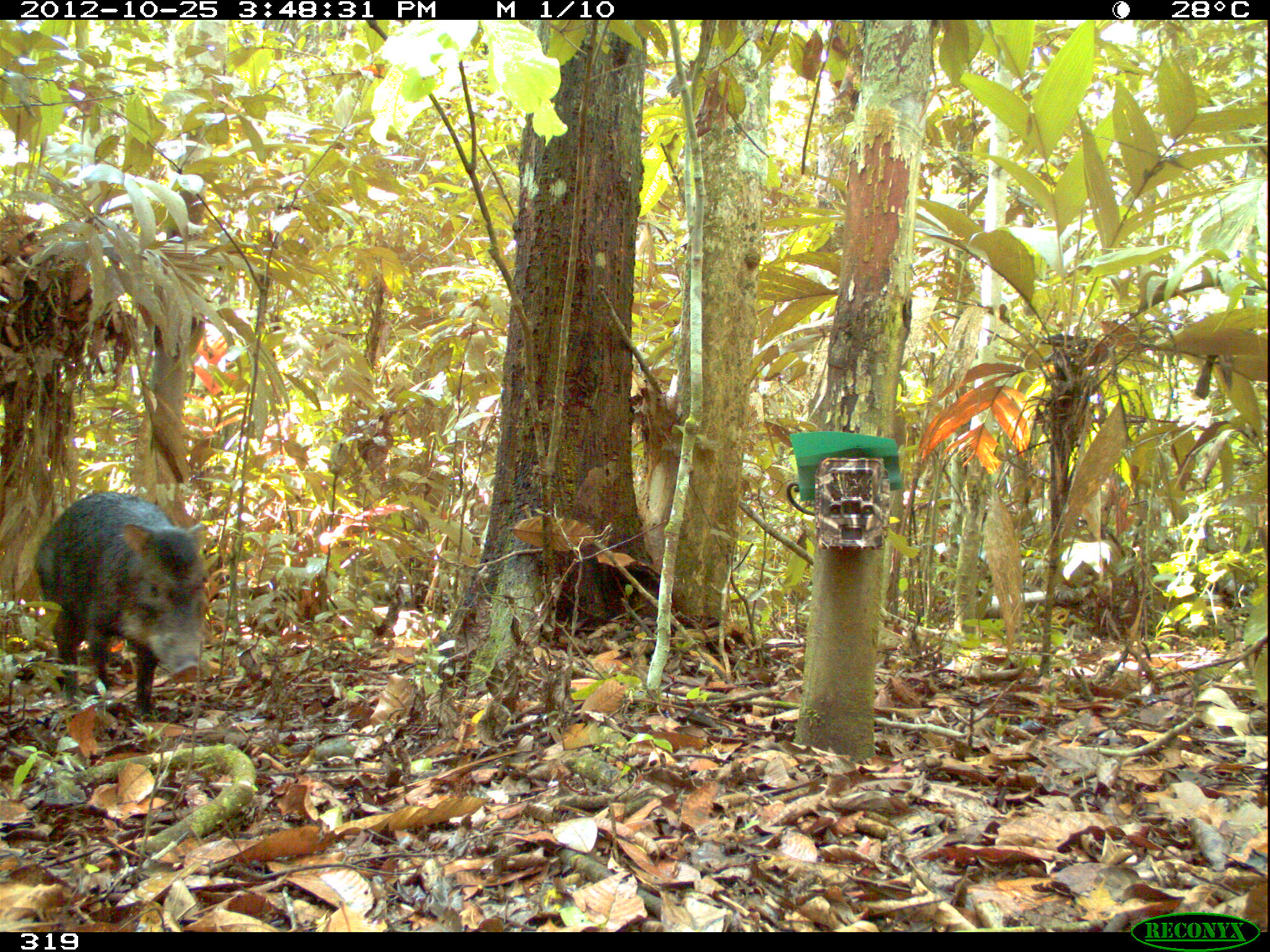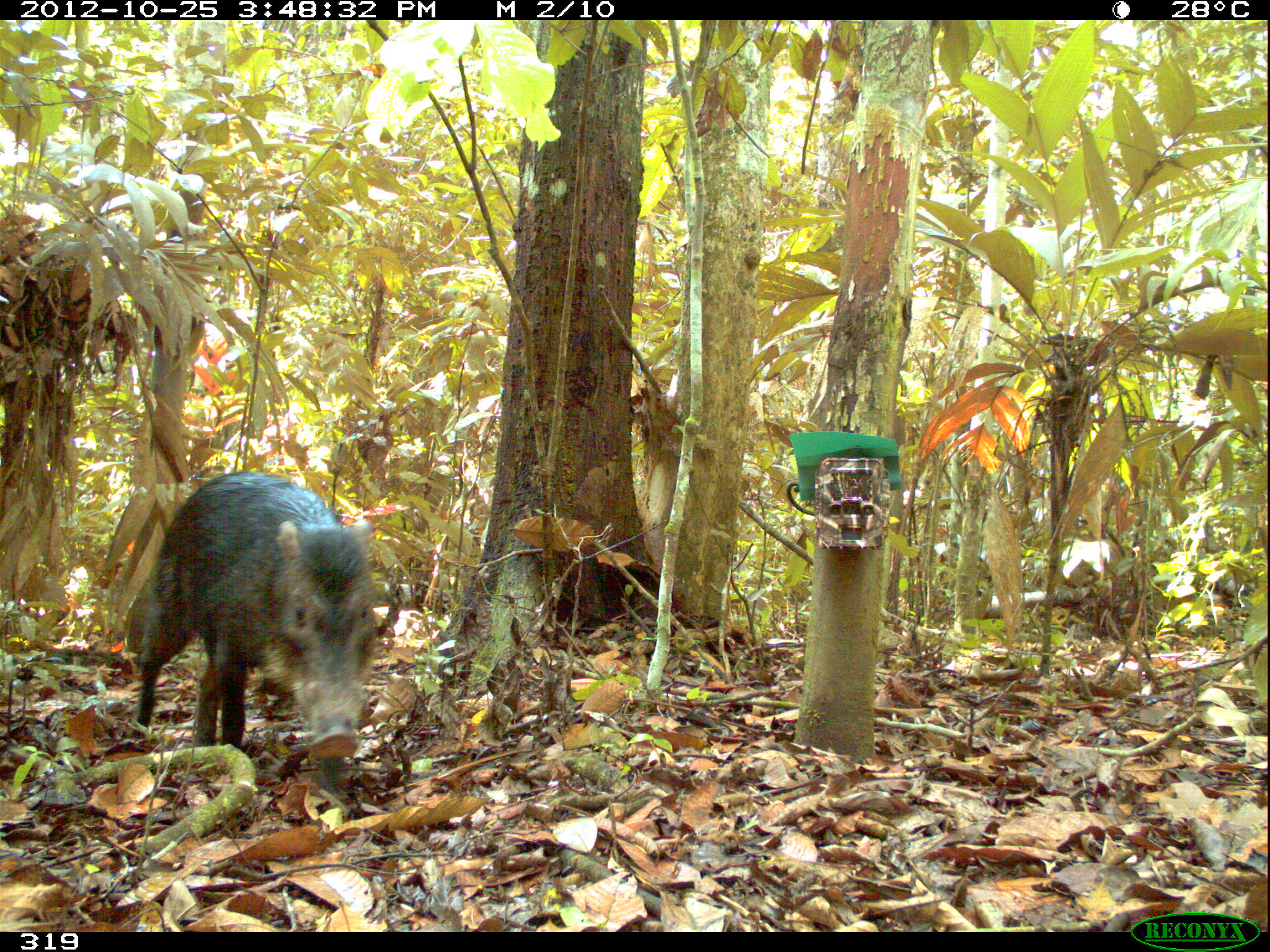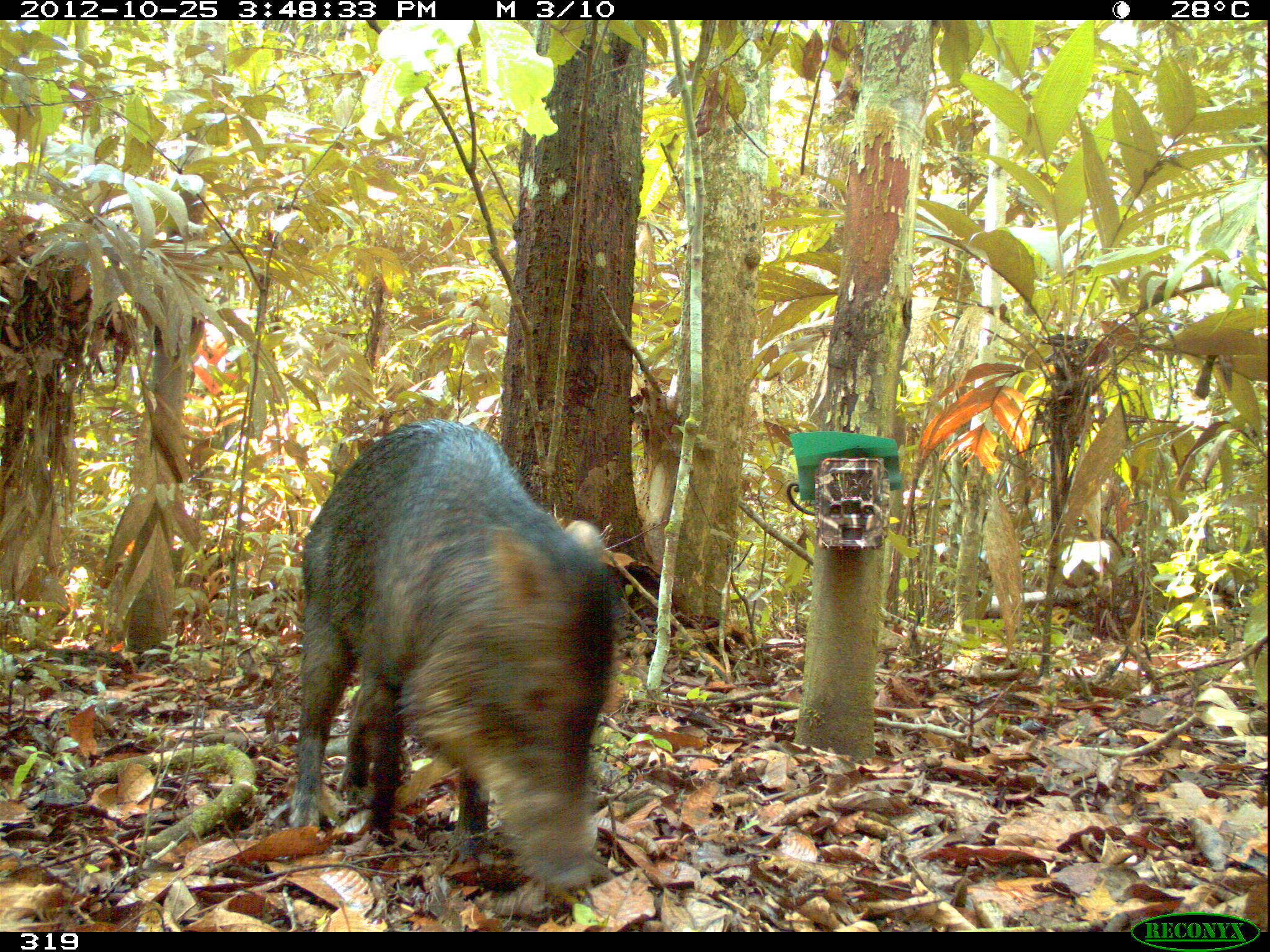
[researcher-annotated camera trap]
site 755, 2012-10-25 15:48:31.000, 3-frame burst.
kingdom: Animalia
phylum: Chordata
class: Mammalia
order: Artiodactyla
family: Tayassuidae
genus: Tayassu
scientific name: Tayassu pecari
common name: white-lipped peccary